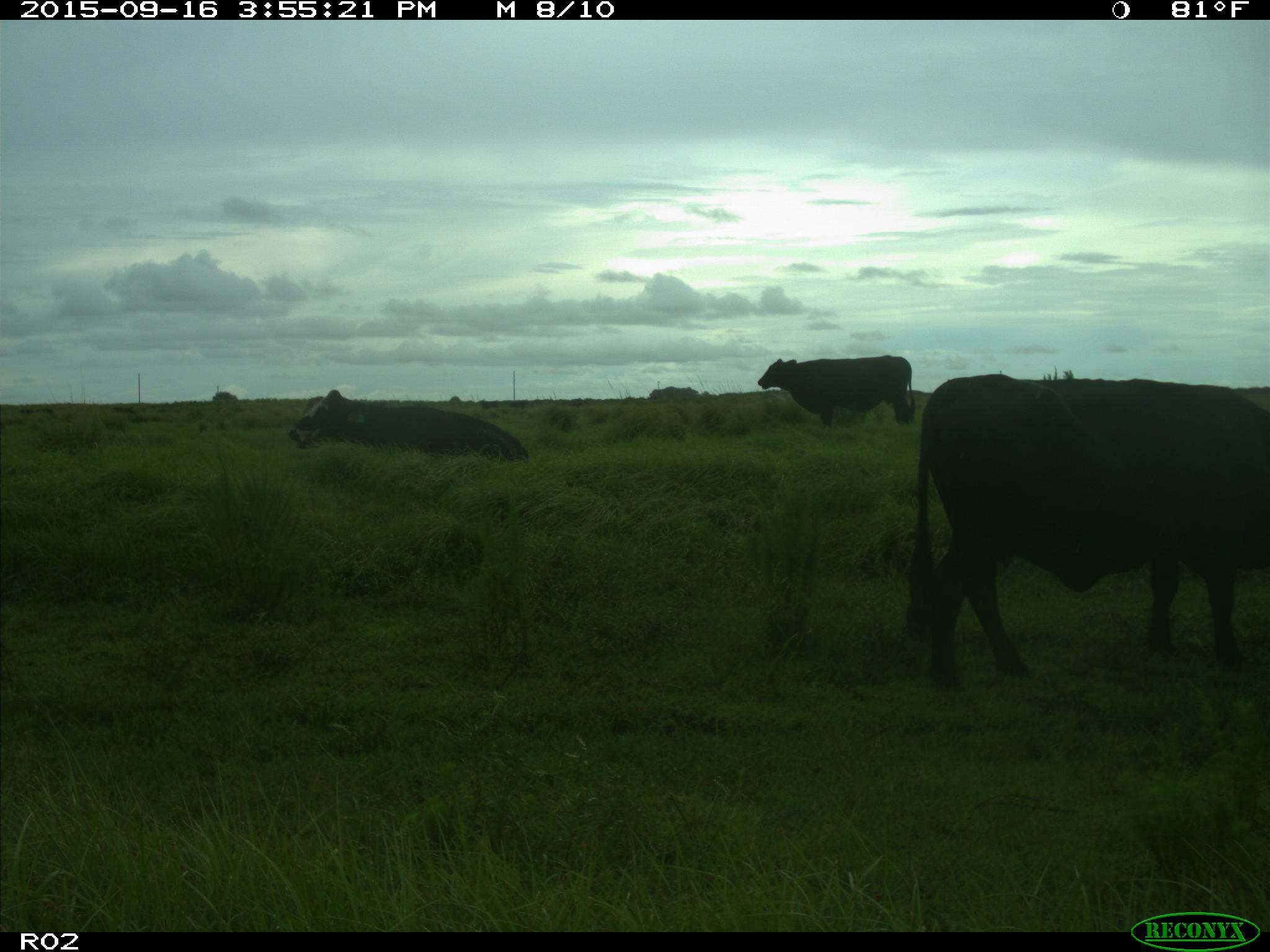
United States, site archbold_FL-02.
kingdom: Animalia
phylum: Chordata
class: Mammalia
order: Artiodactyla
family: Bovidae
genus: Bos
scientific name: Bos taurus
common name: domestic cow